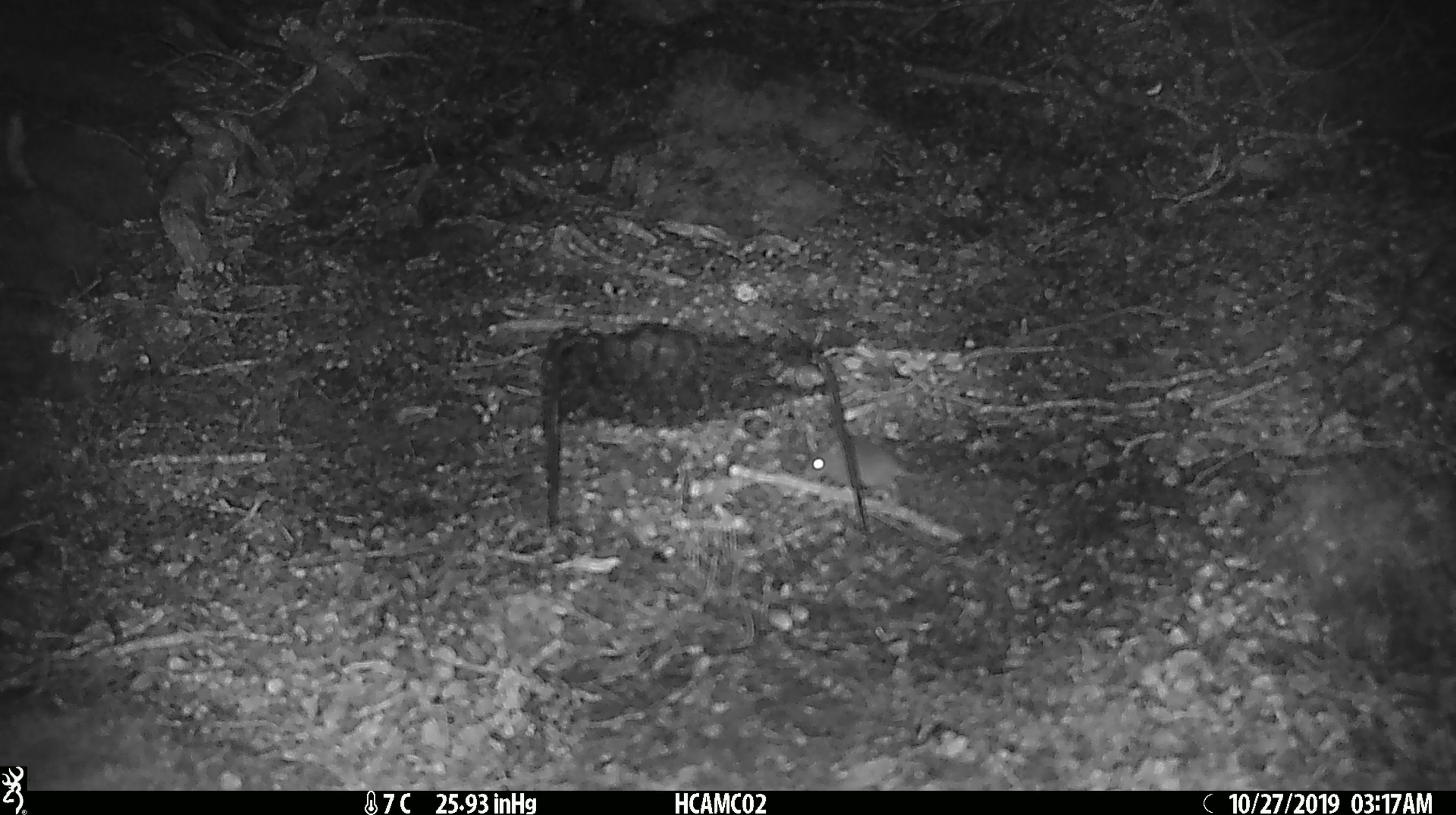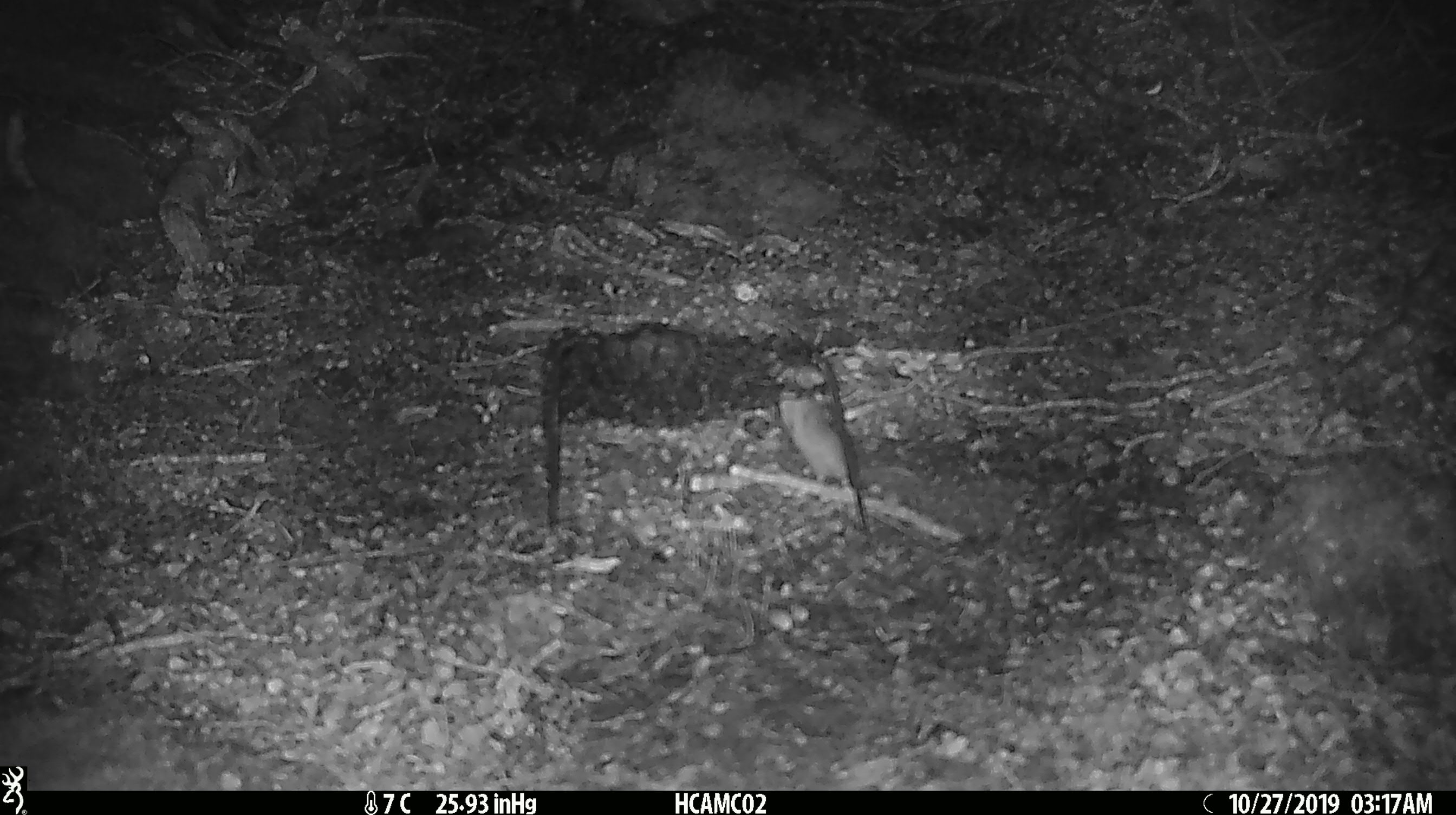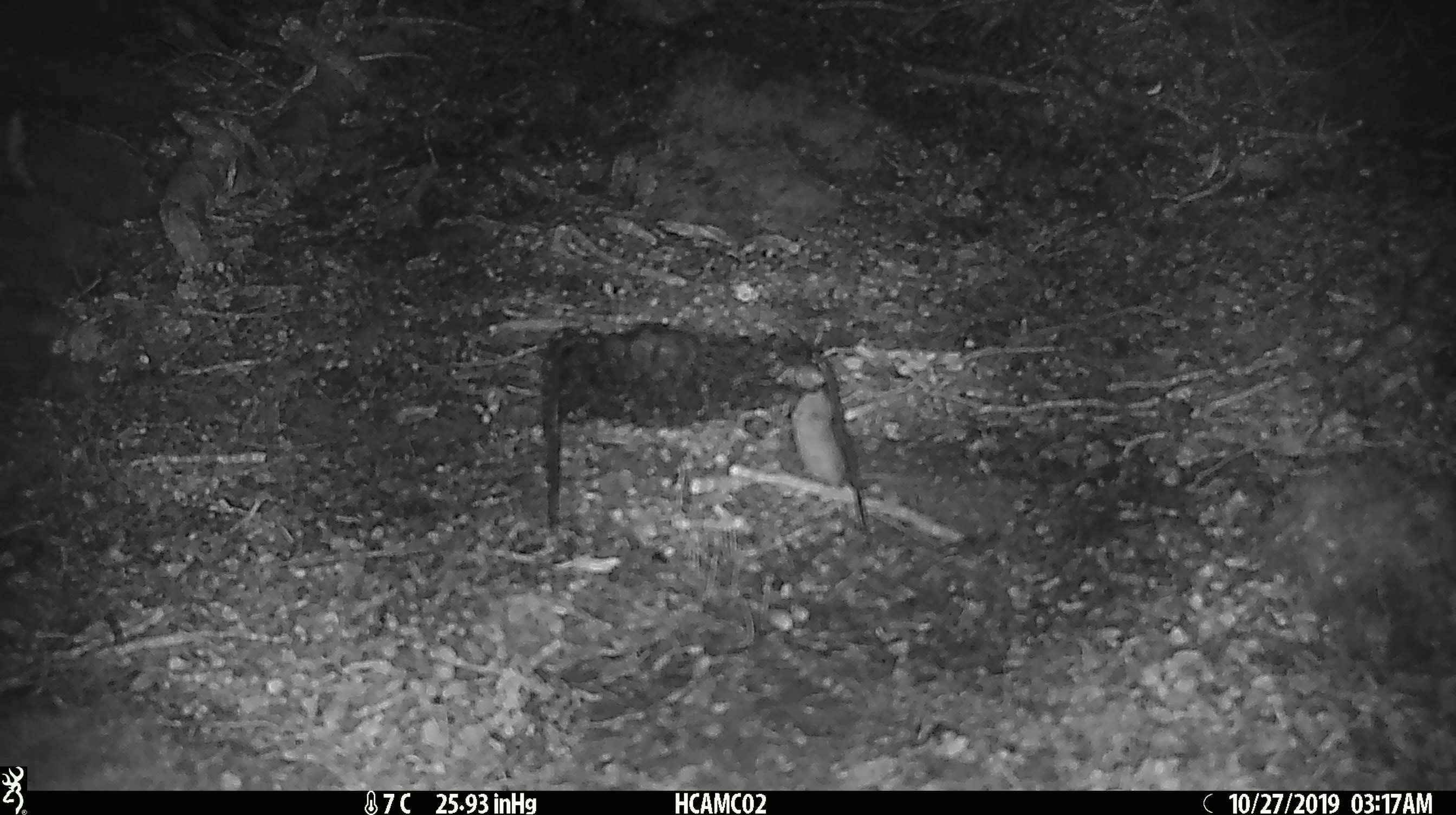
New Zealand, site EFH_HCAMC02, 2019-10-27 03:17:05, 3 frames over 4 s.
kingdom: Animalia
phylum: Chordata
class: Mammalia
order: Rodentia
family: Muridae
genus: Mus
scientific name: Mus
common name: mouse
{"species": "mouse (Mus)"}